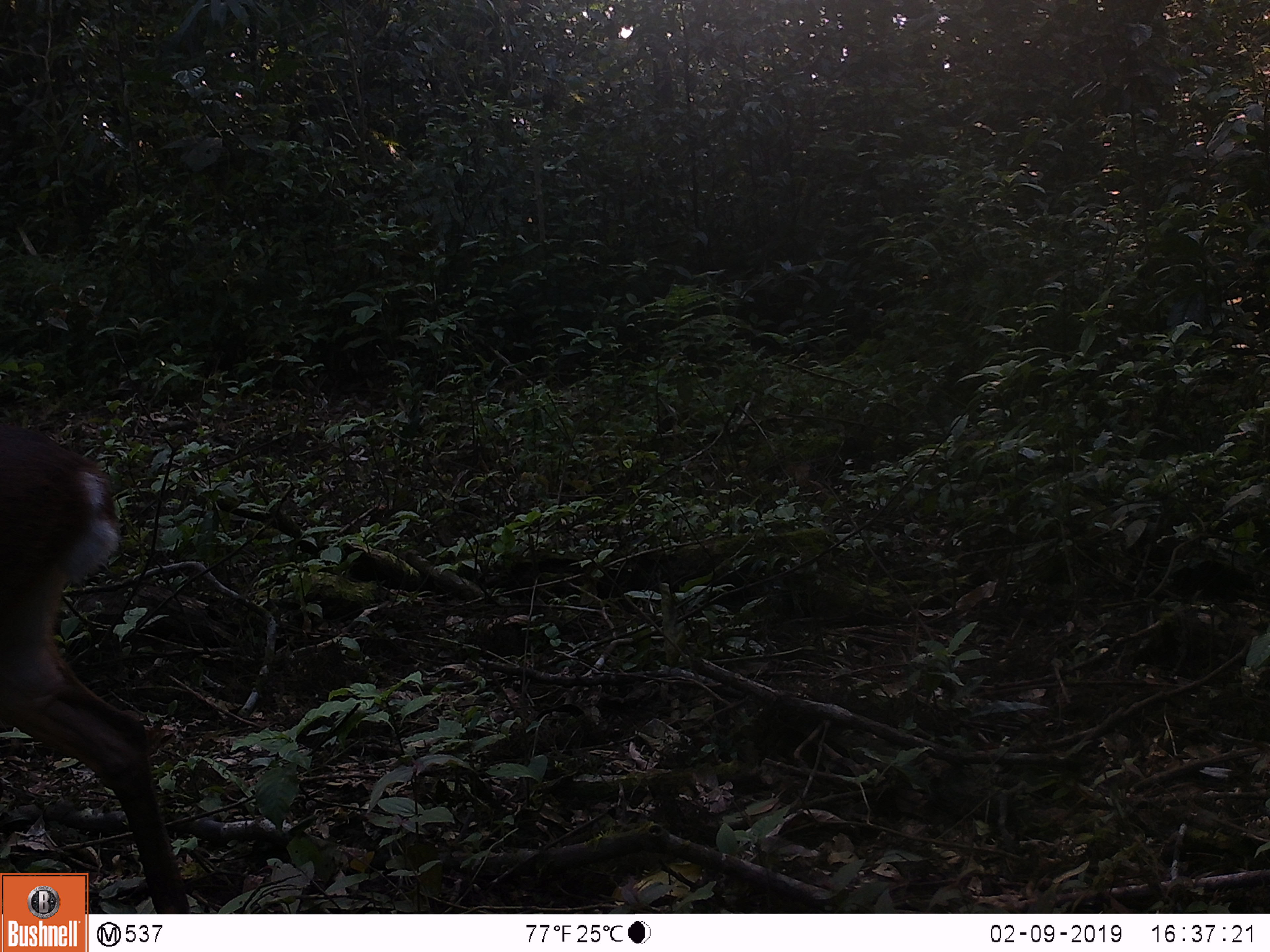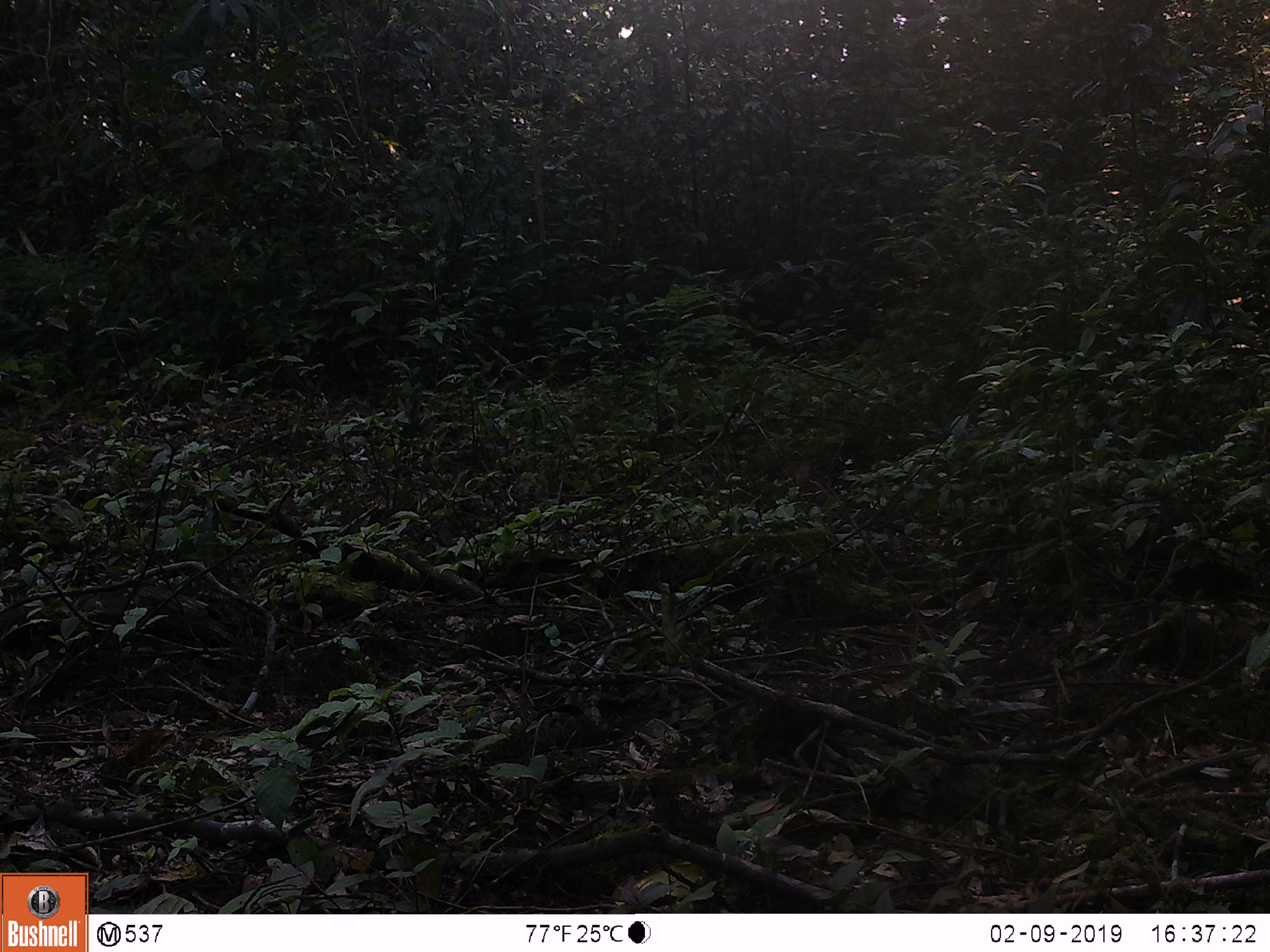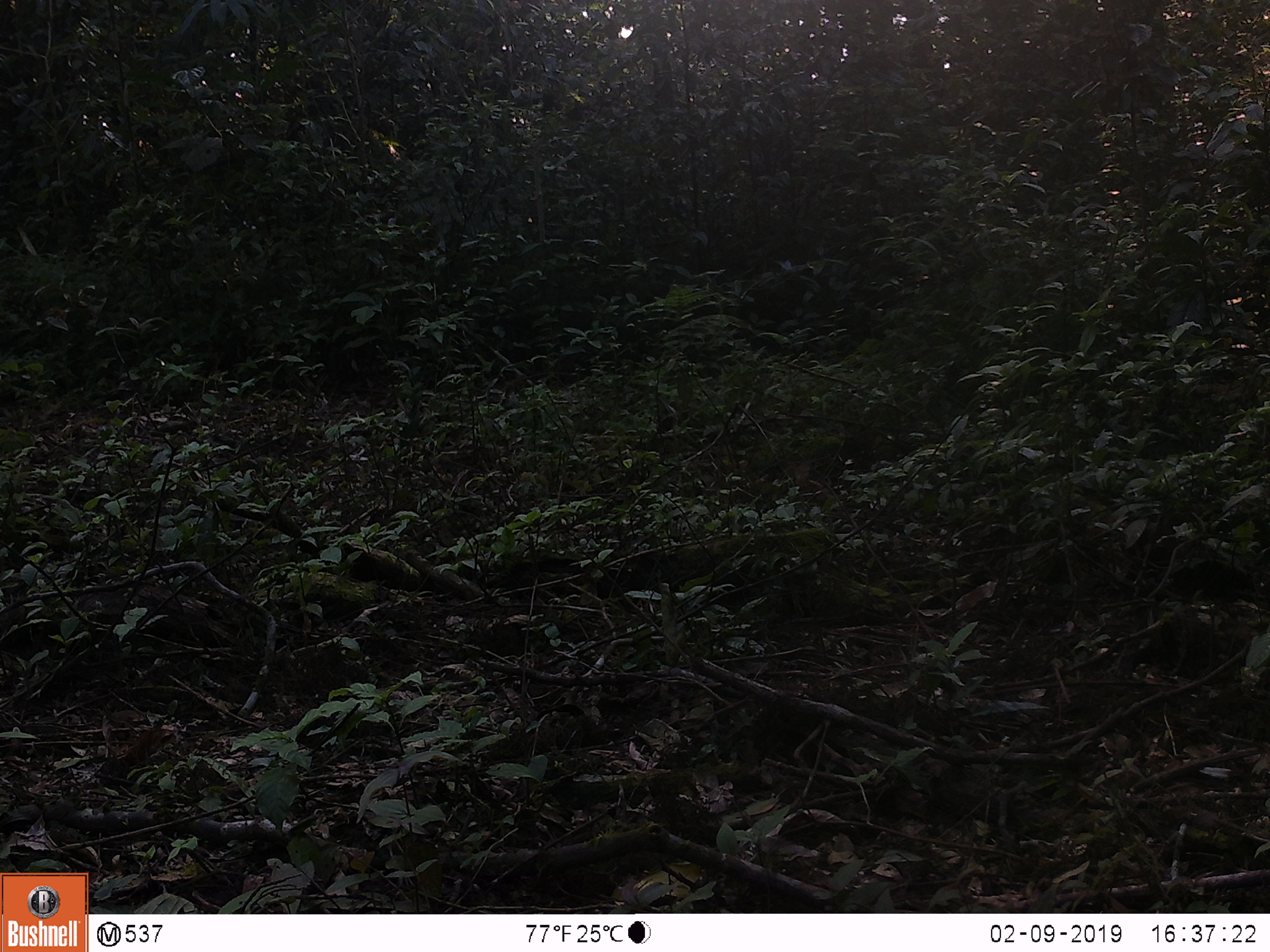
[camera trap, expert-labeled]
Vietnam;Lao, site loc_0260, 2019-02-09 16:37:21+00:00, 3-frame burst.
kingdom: Animalia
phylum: Chordata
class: Mammalia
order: Artiodactyla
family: Cervidae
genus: Muntiacus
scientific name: Muntiacus vuquangensis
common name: large-antlered muntjac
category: large antlered muntjac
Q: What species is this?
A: Large antlered muntjac (large-antlered muntjac) (Muntiacus vuquangensis).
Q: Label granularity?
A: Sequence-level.